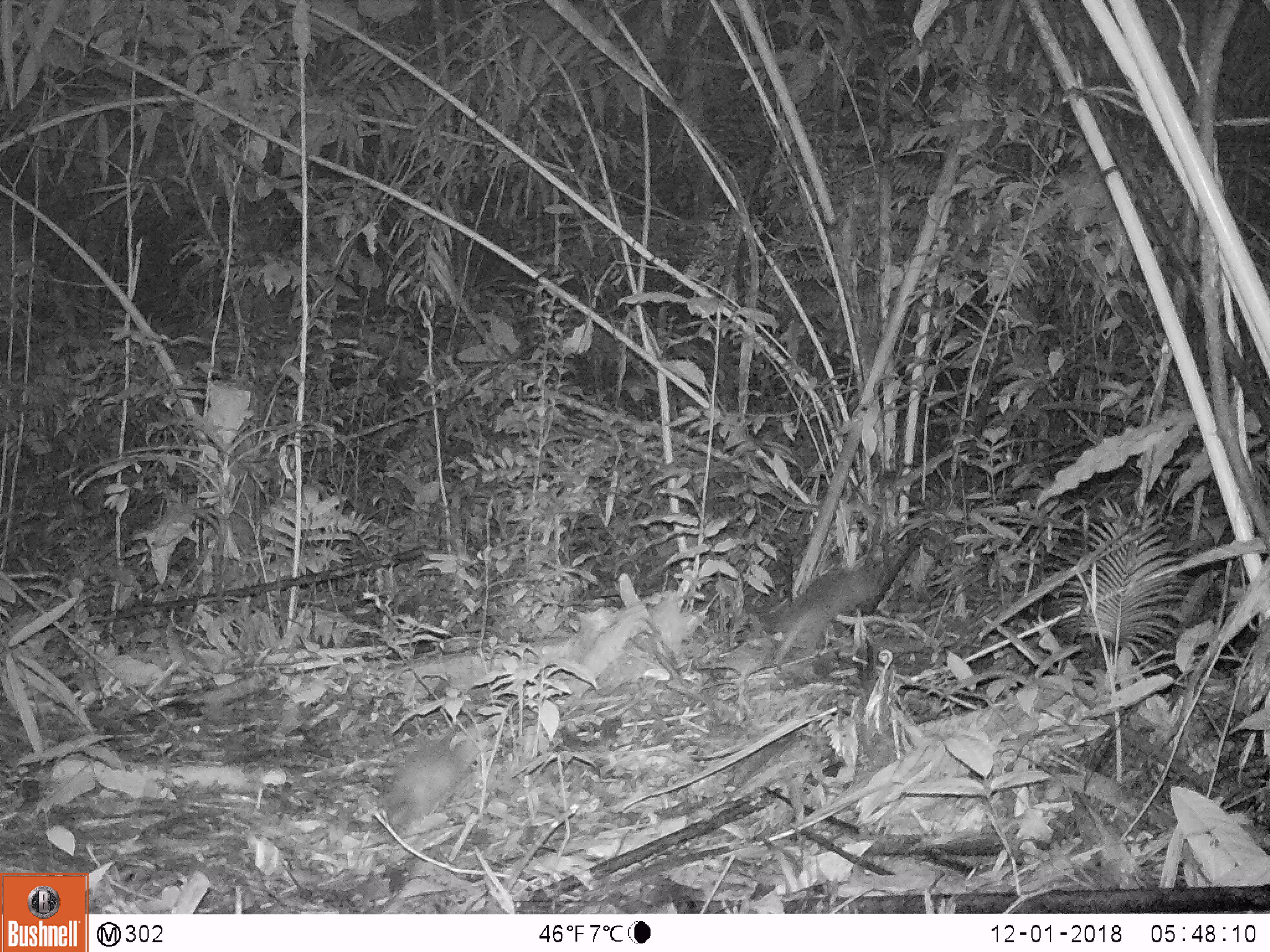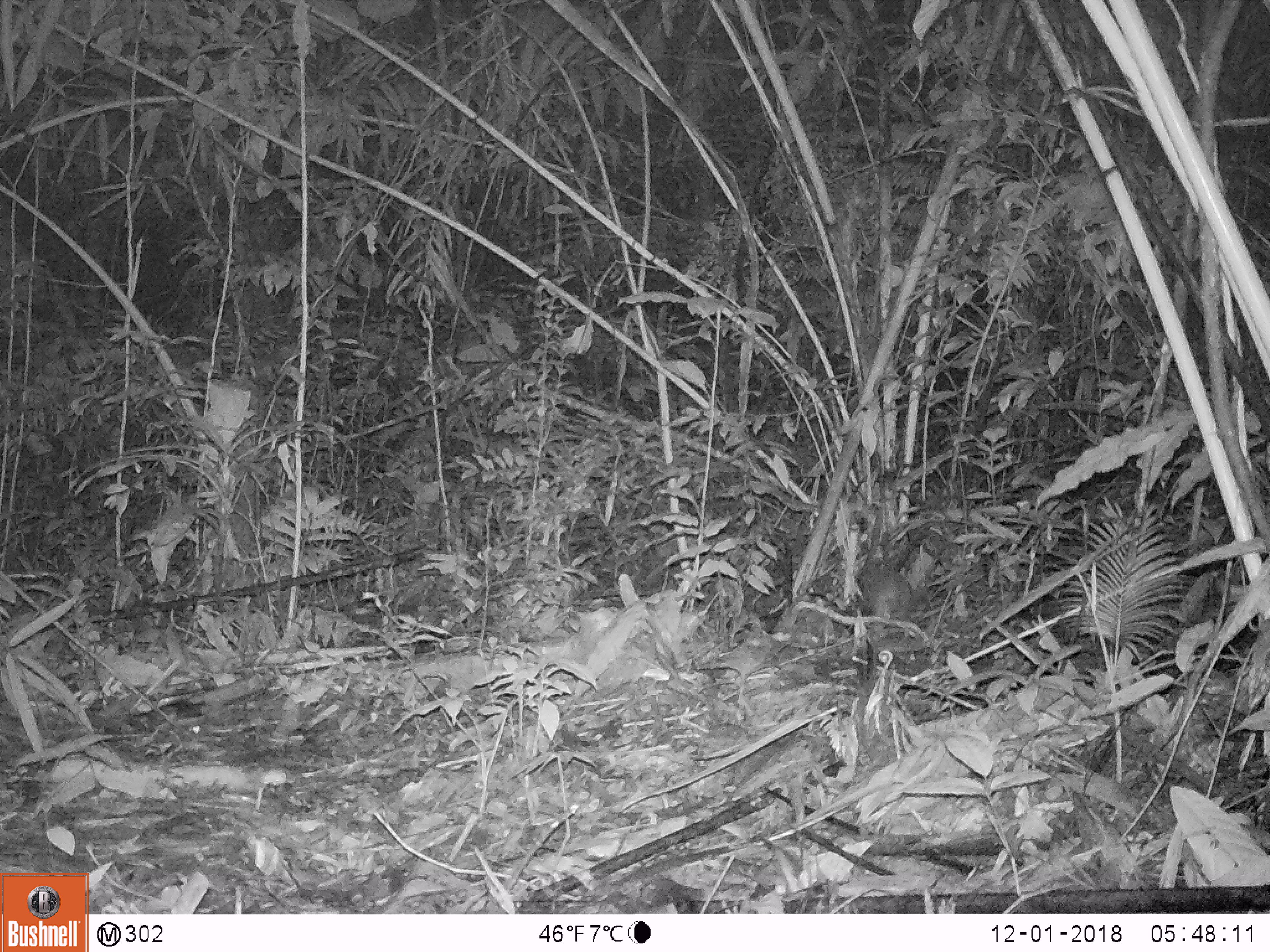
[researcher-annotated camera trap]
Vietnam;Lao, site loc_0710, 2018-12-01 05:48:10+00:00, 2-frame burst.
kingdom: Animalia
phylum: Chordata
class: Mammalia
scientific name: Mammalia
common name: mammal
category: unidentified small mammal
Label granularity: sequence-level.